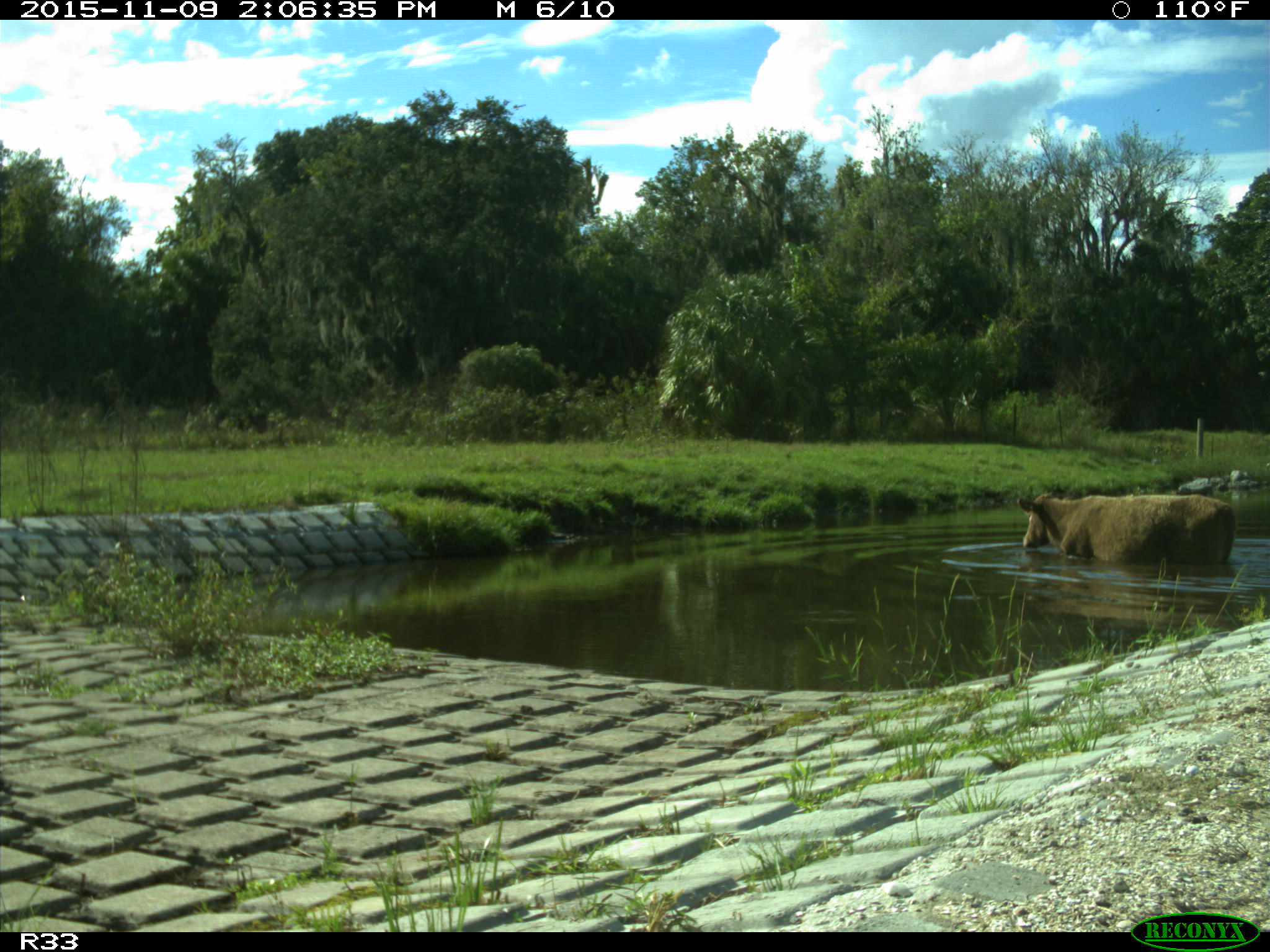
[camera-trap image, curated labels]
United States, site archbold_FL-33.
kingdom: Animalia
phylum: Chordata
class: Mammalia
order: Artiodactyla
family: Bovidae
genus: Bos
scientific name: Bos taurus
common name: domestic cow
Bos taurus (domestic cow).